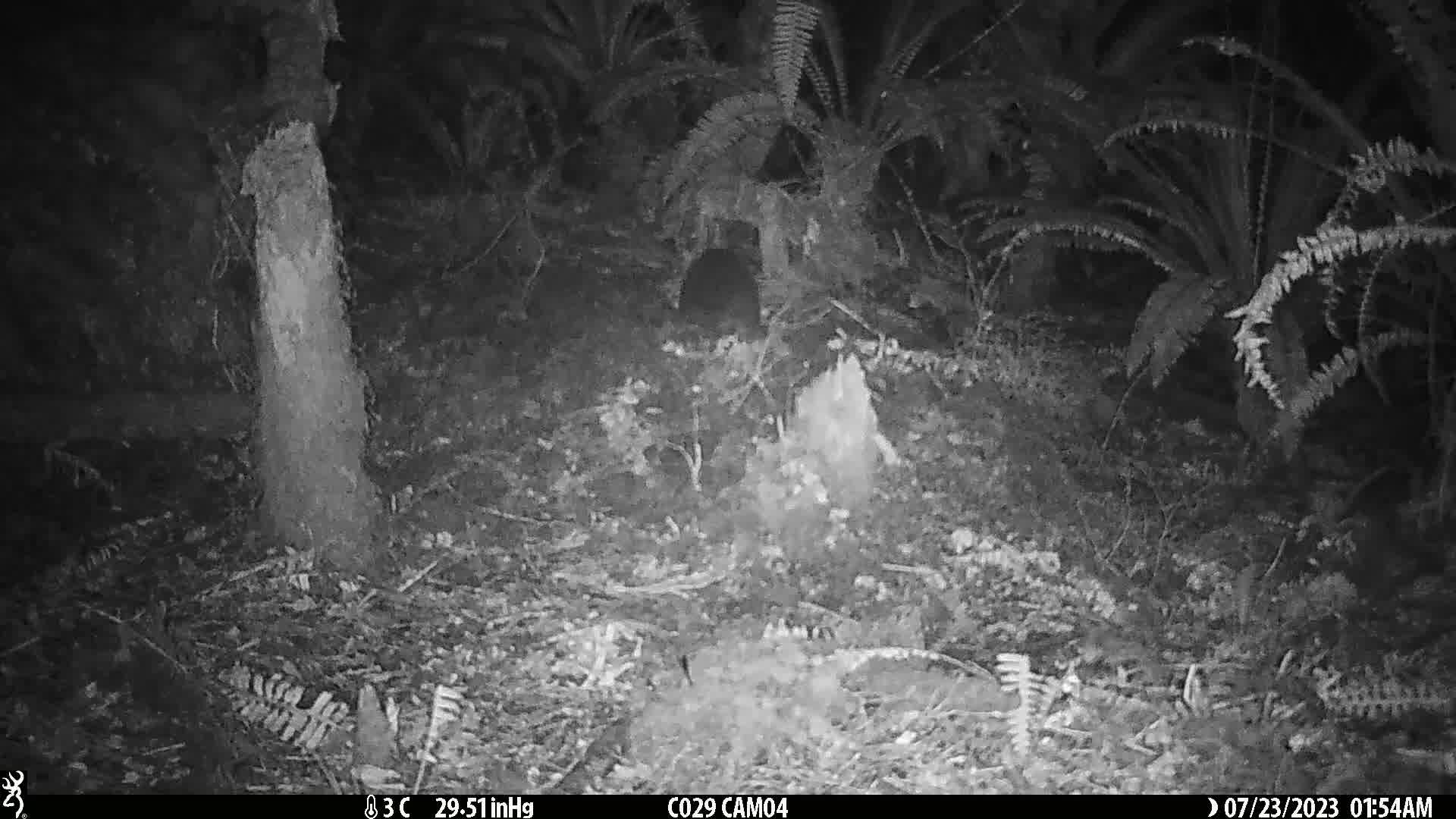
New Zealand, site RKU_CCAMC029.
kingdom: Animalia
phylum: Chordata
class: Mammalia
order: Diprotodontia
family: Phalangeridae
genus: Trichosurus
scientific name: Trichosurus vulpecula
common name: common brushtail possum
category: possum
Possum (common brushtail possum) (Trichosurus vulpecula).